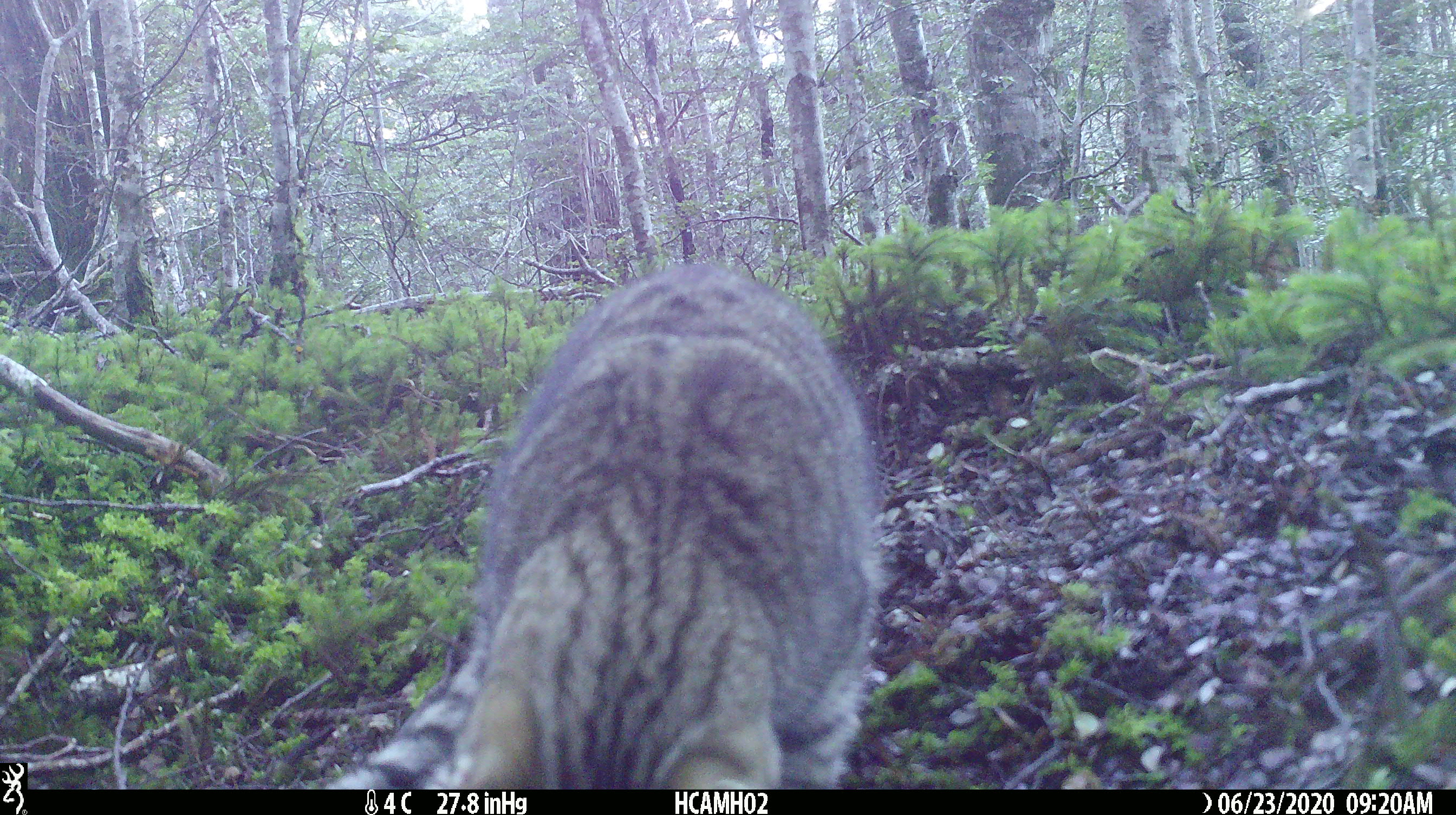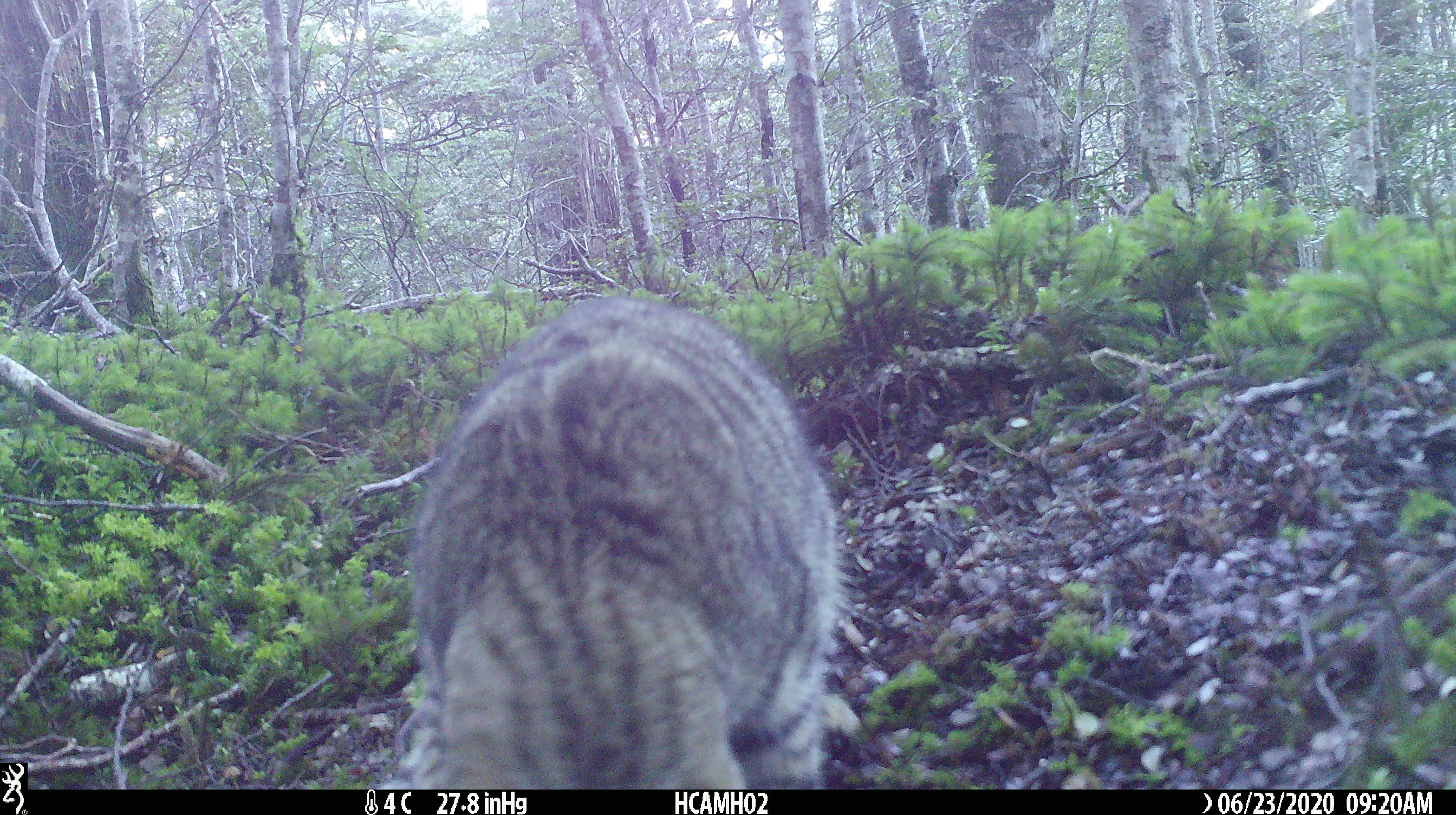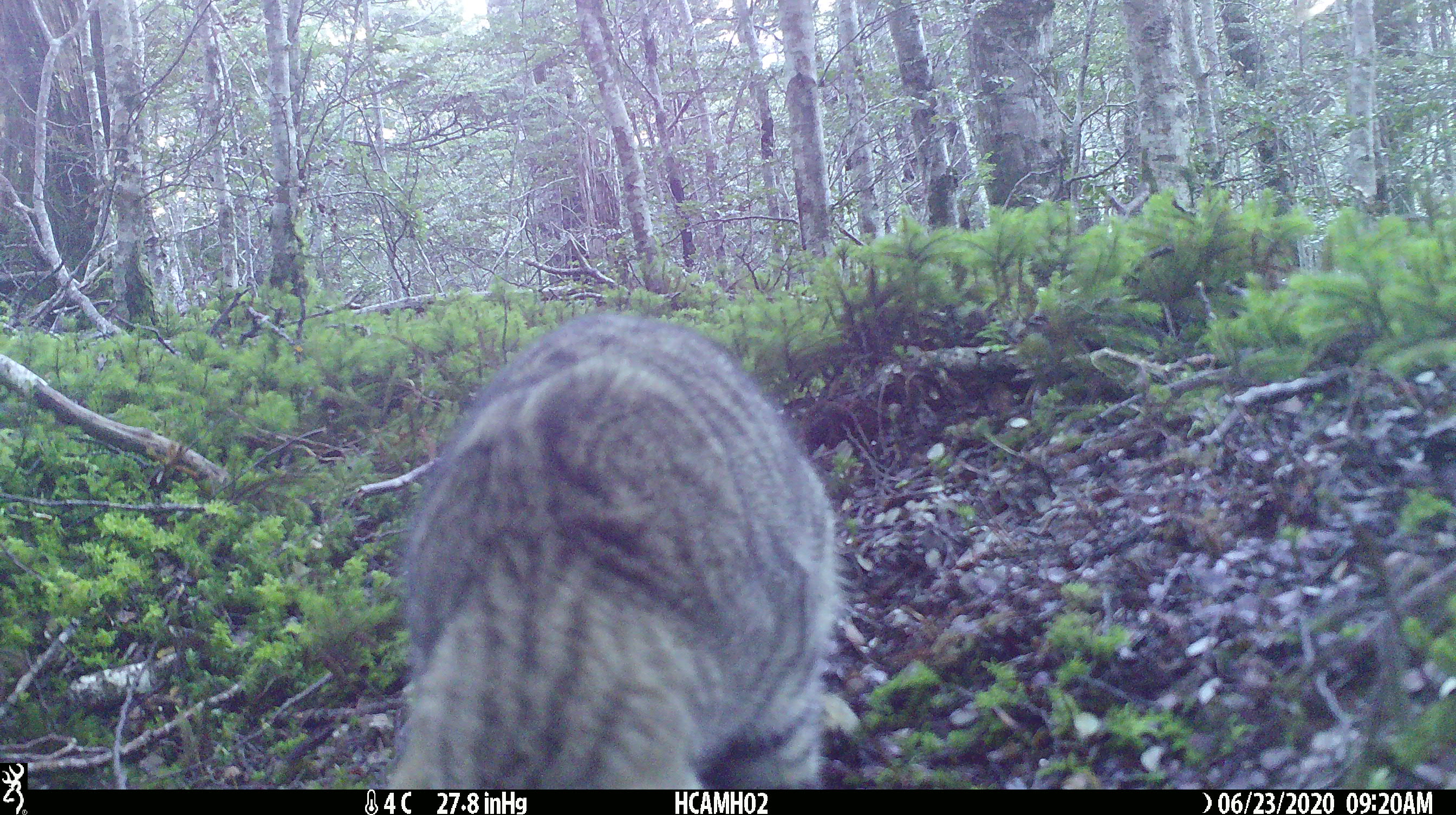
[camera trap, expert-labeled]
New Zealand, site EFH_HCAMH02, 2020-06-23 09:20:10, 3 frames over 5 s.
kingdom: Animalia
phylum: Chordata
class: Mammalia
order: Carnivora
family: Felidae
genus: Felis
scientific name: Felis catus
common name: domestic cat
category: cat